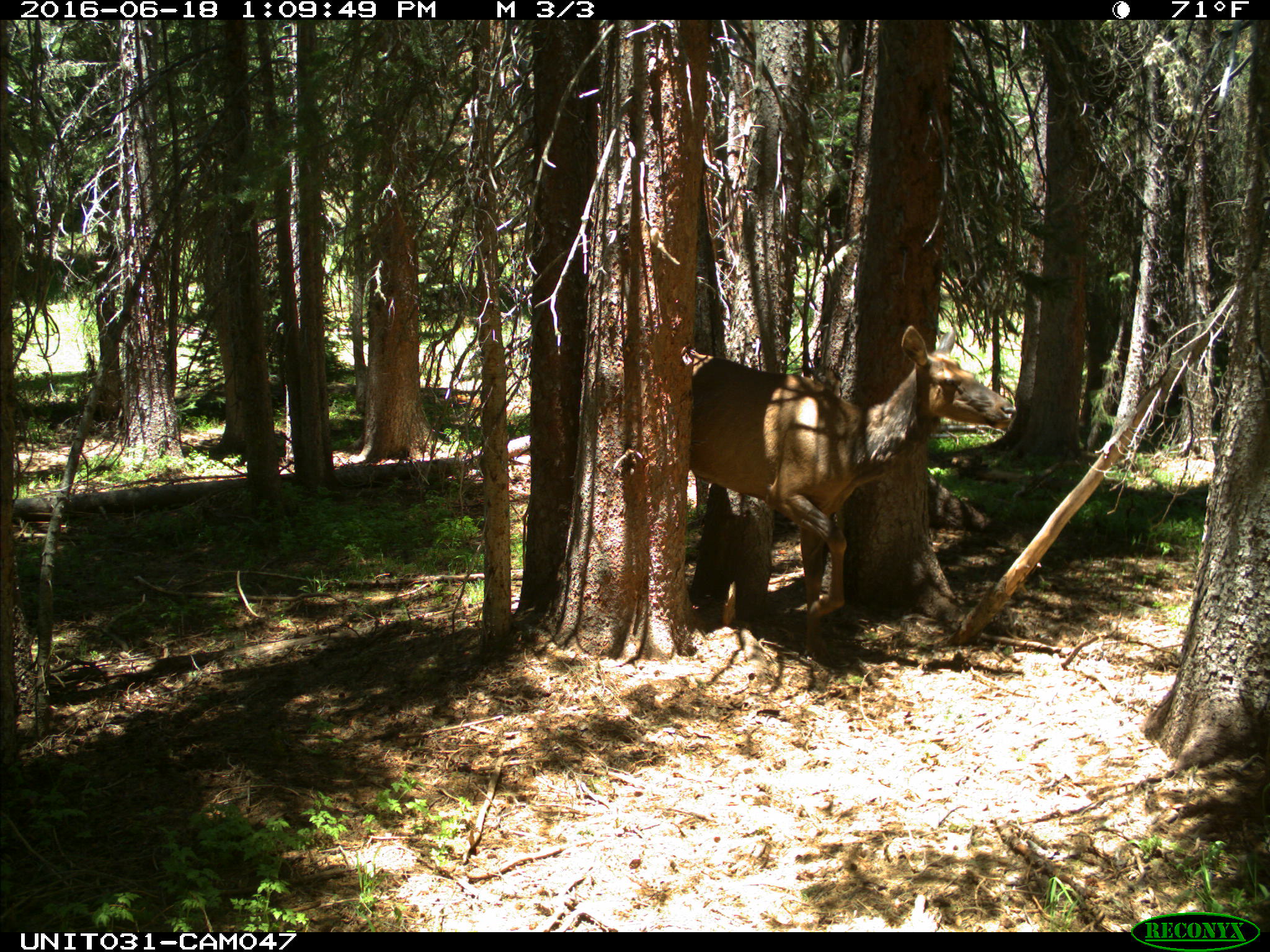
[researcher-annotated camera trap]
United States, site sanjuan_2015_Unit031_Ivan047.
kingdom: Animalia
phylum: Chordata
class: Mammalia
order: Artiodactyla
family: Cervidae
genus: Cervus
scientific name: Cervus elaphus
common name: red deer